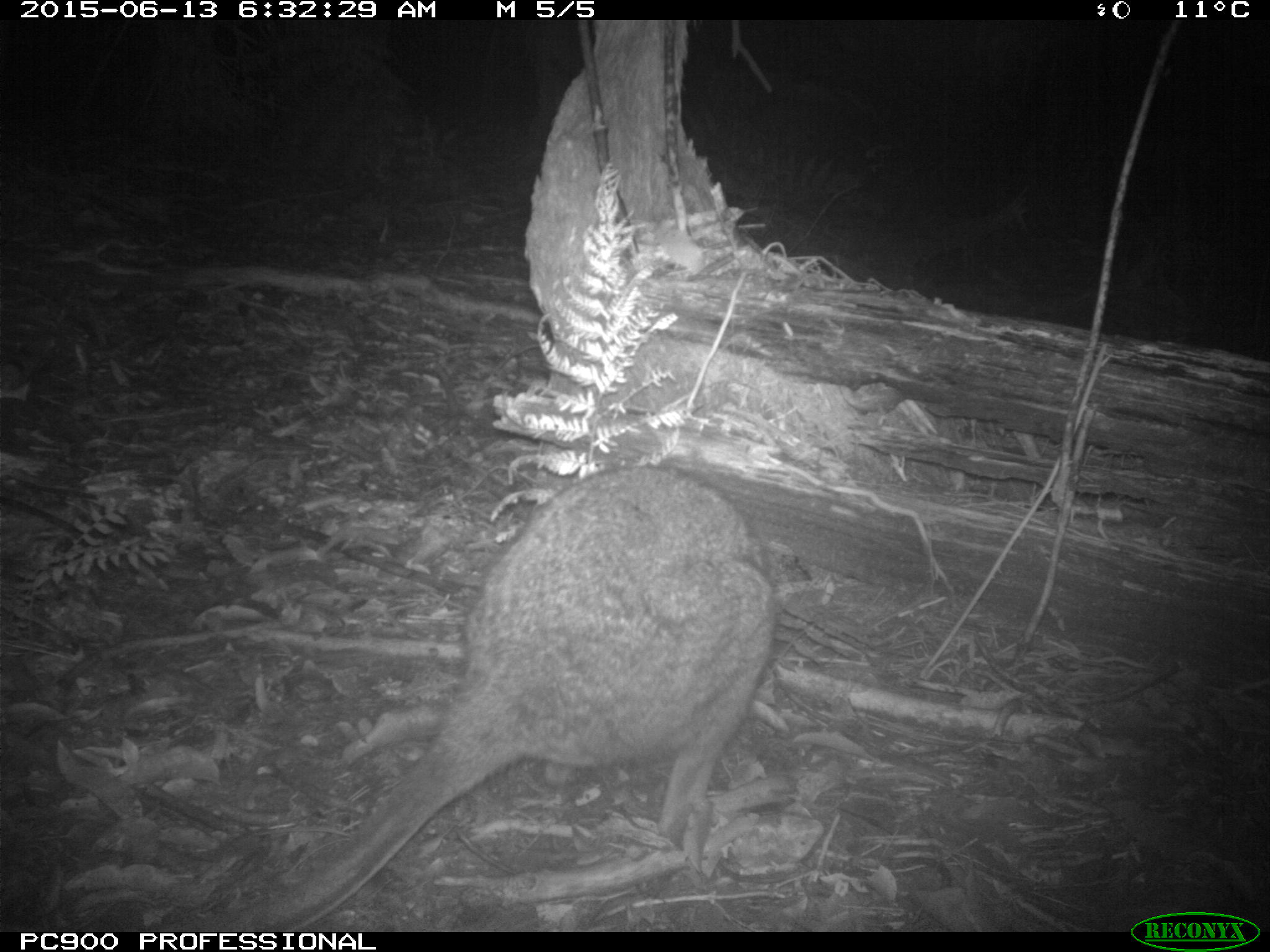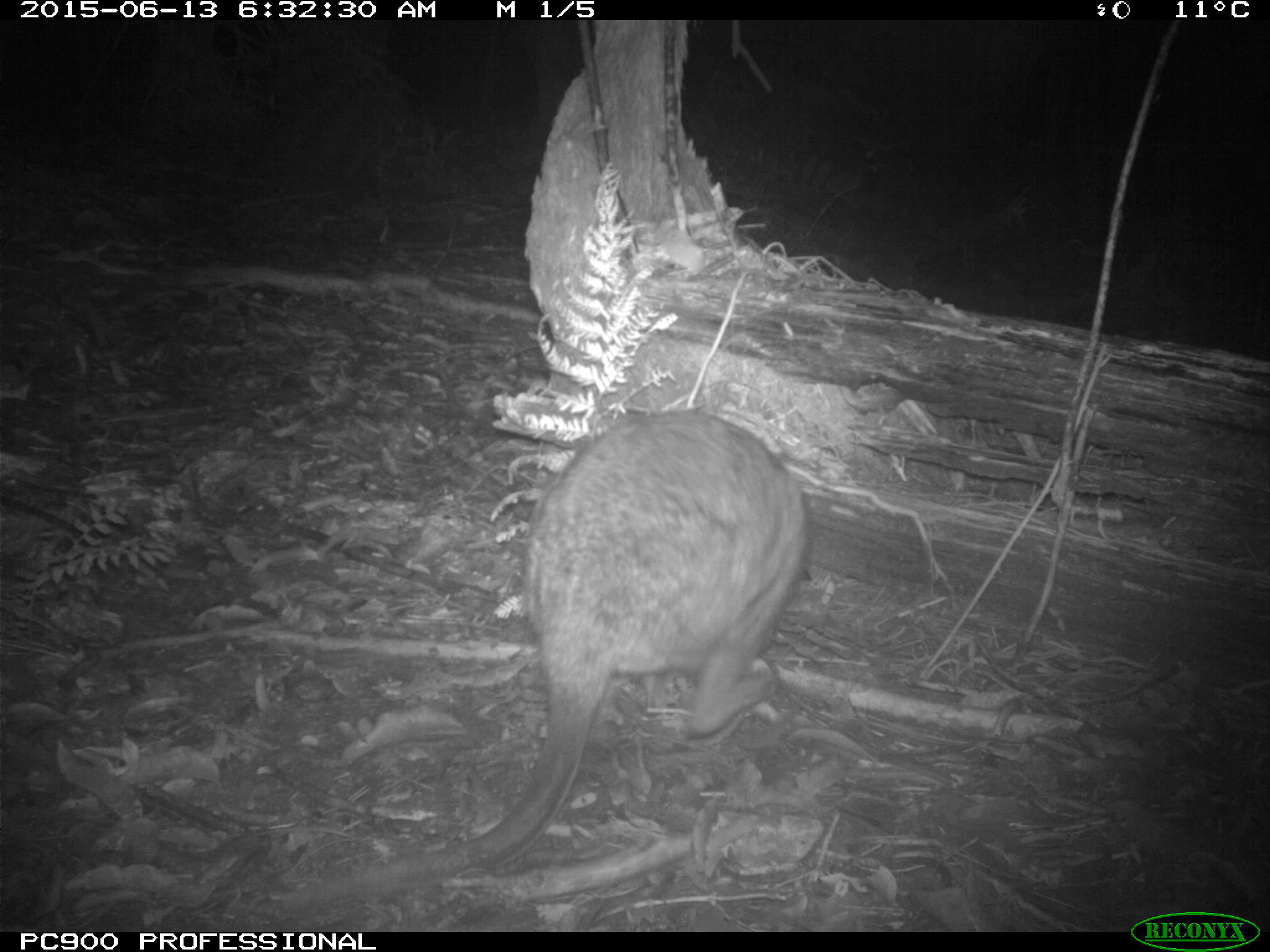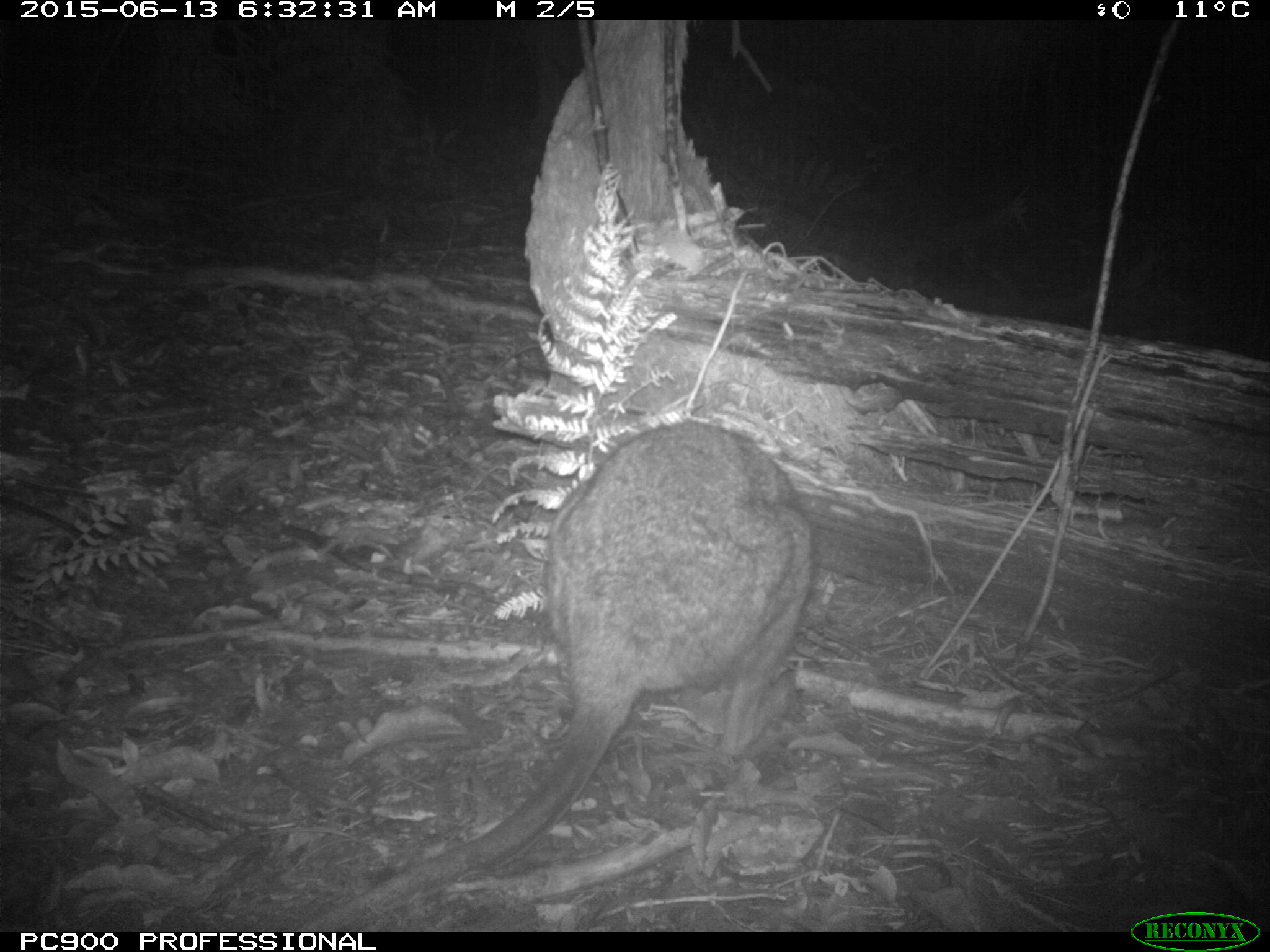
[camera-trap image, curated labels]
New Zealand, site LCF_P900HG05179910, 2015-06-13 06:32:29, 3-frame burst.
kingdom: Animalia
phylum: Chordata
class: Mammalia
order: Diprotodontia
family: Macropodidae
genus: Notamacropus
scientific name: Notamacropus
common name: wallaby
Wallaby (Notamacropus).